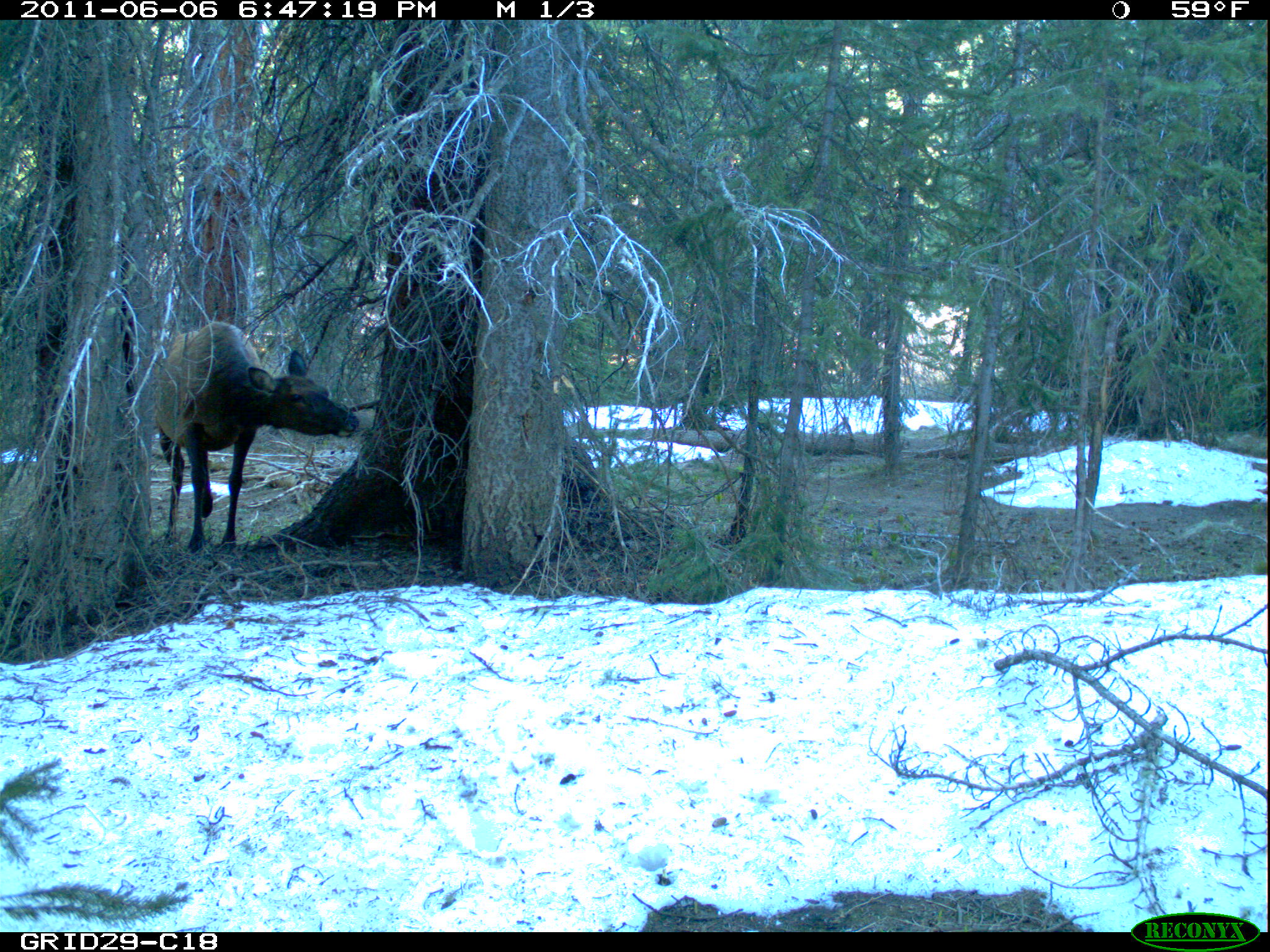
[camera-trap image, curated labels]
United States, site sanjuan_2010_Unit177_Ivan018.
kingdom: Animalia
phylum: Chordata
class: Mammalia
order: Artiodactyla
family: Cervidae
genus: Cervus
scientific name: Cervus elaphus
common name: red deer